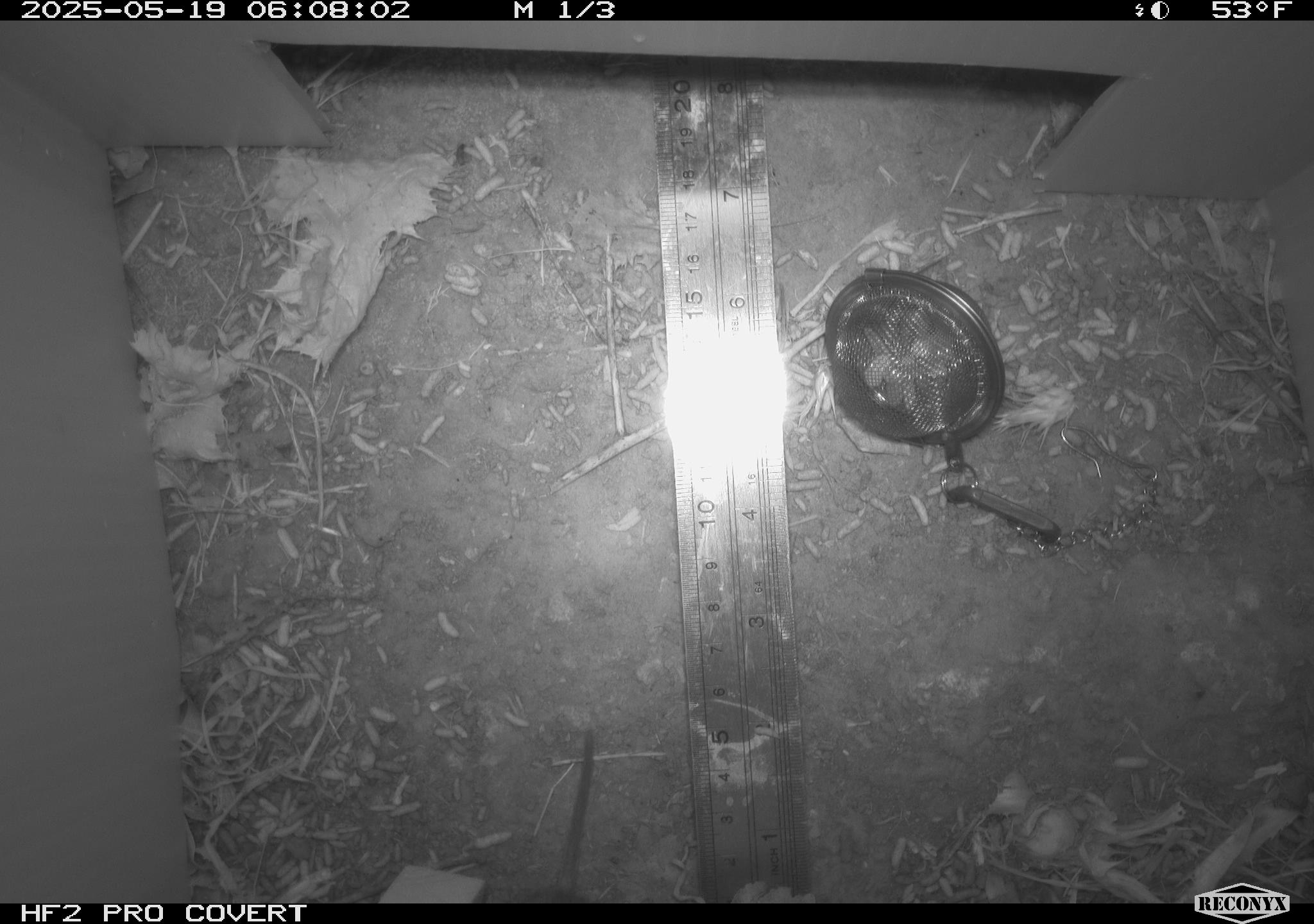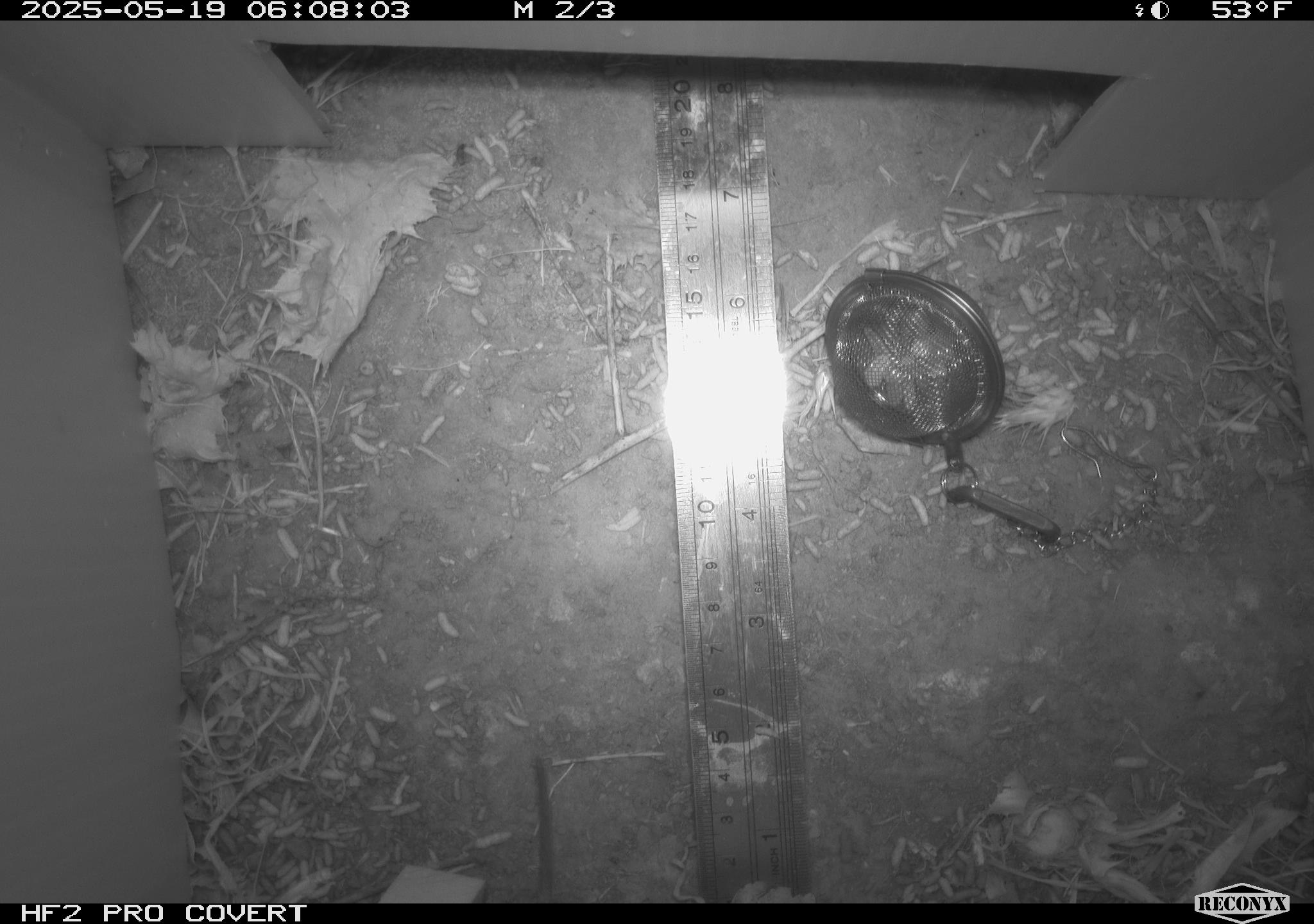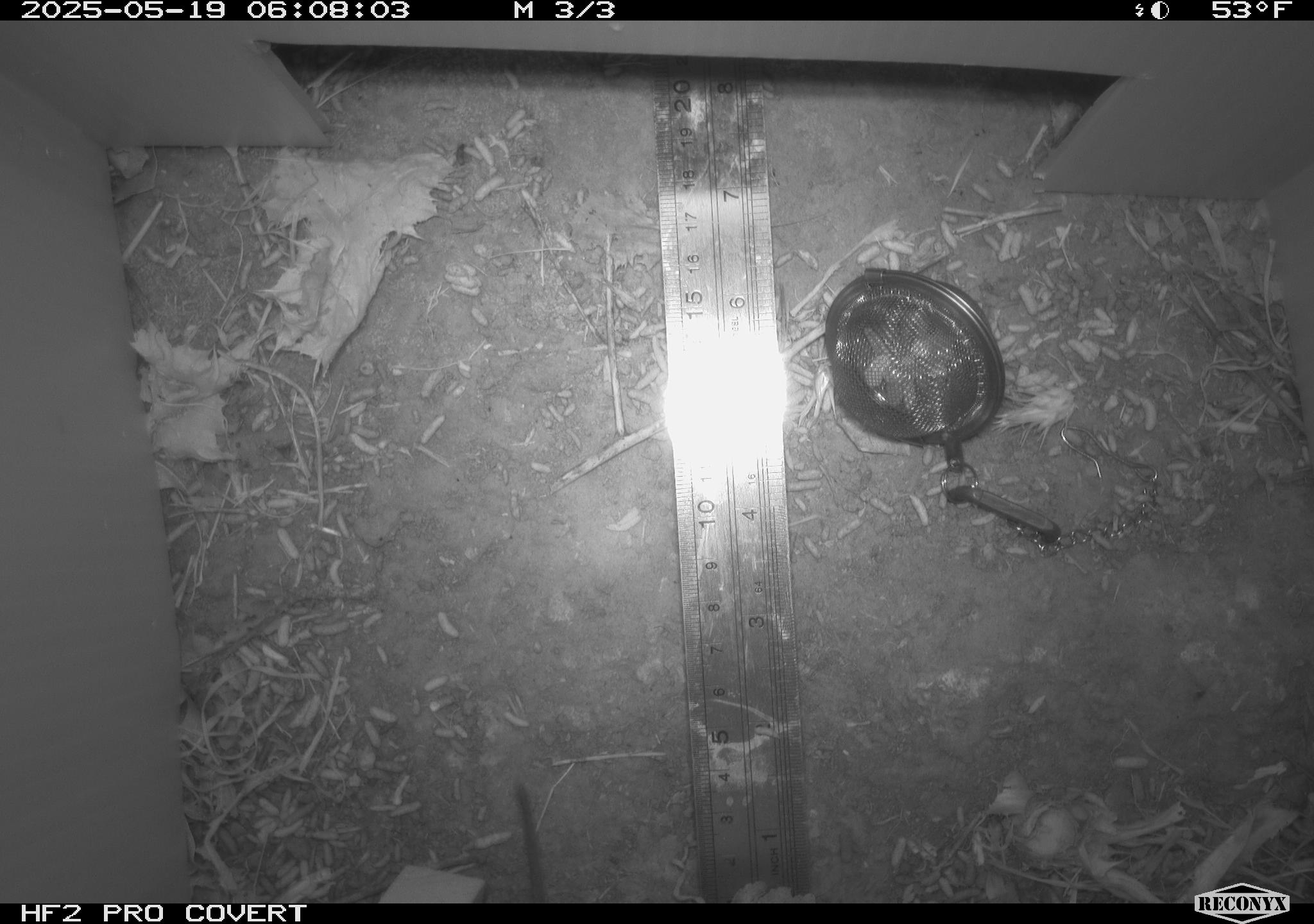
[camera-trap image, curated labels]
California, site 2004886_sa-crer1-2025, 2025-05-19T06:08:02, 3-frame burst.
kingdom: Animalia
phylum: Chordata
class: Mammalia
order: Rodentia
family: Cricetidae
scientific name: Arvicolinae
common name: voles, lemmings, and muskrats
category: arvicolinae subfamily